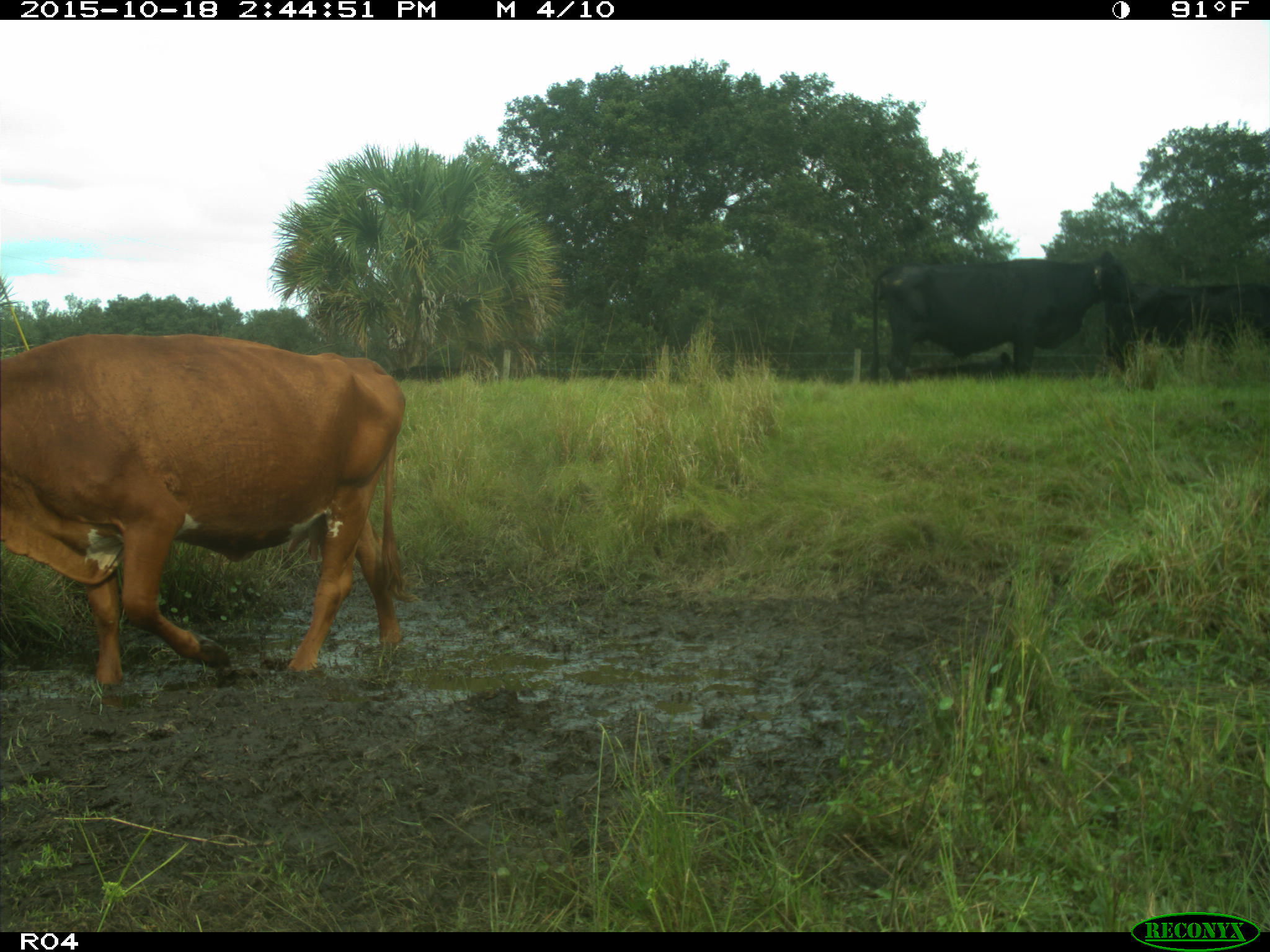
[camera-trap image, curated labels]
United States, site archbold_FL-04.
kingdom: Animalia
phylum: Chordata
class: Mammalia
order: Artiodactyla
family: Bovidae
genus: Bos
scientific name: Bos taurus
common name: domestic cow